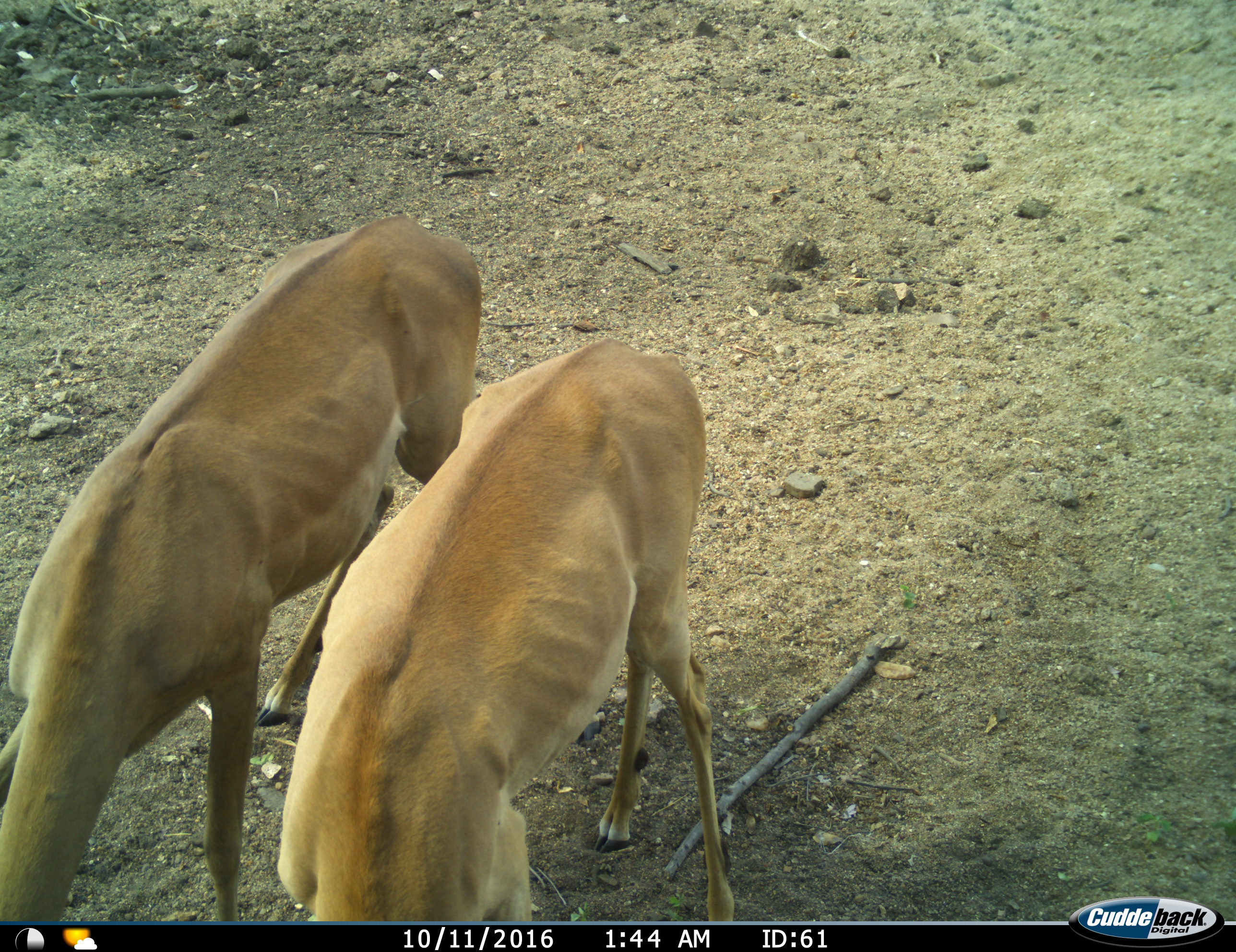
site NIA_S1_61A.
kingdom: Animalia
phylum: Chordata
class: Mammalia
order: Artiodactyla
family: Bovidae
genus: Aepyceros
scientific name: Aepyceros melampus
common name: impala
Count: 2.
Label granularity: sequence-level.